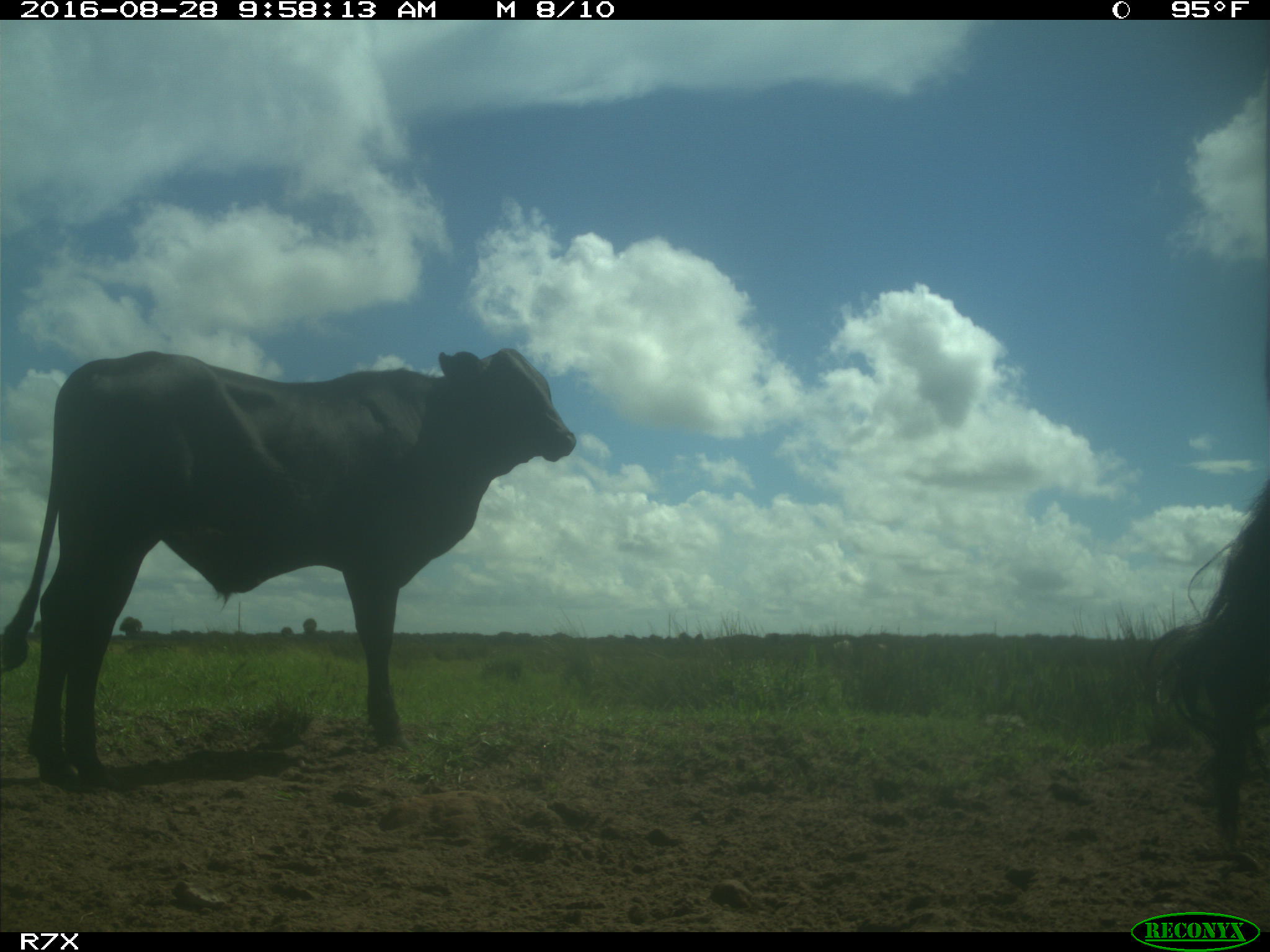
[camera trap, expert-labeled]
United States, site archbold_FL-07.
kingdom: Animalia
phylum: Chordata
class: Mammalia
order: Artiodactyla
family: Bovidae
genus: Bos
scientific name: Bos taurus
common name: domestic cow